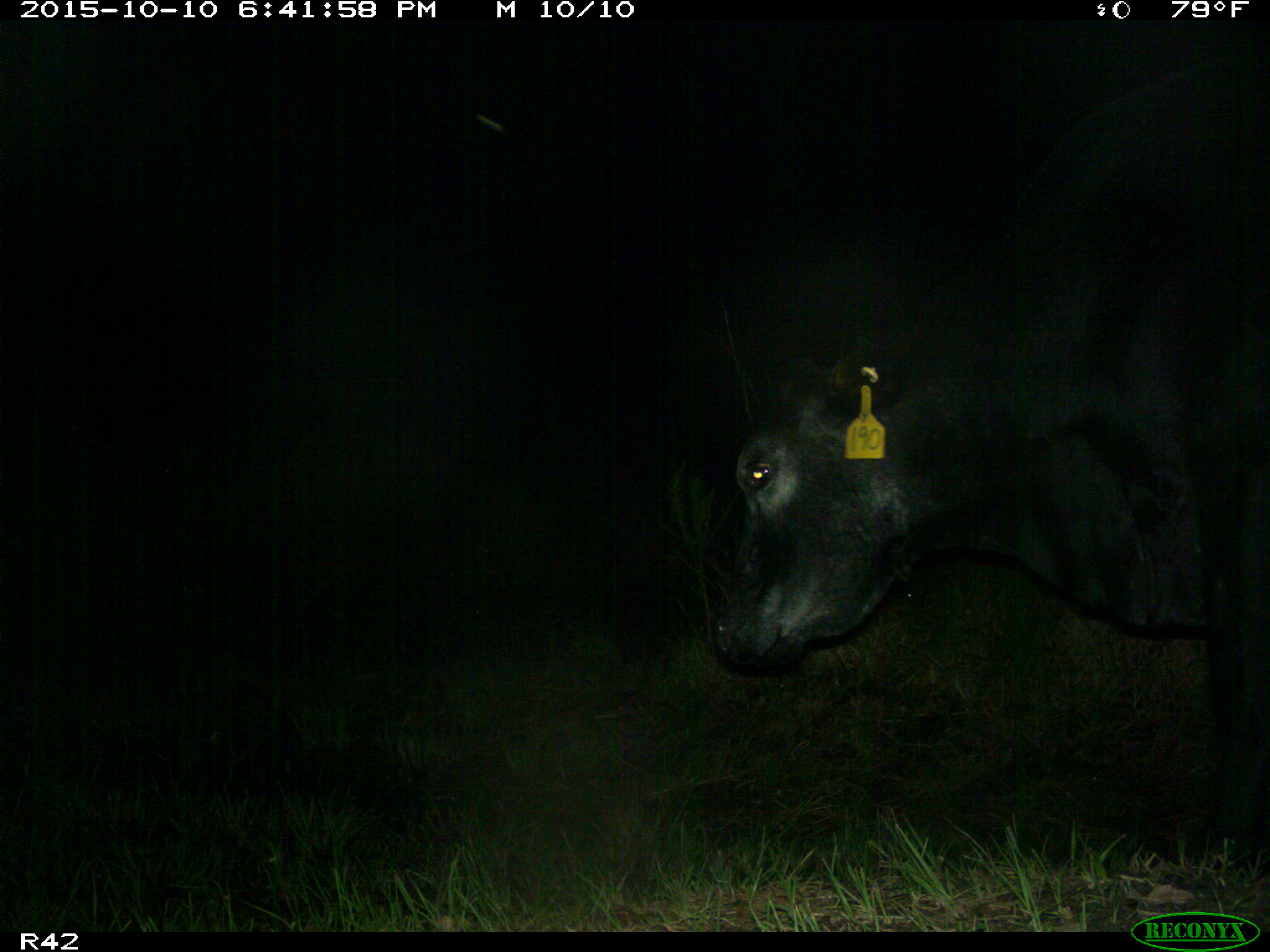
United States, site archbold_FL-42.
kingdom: Animalia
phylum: Chordata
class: Mammalia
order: Artiodactyla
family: Bovidae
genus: Bos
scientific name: Bos taurus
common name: domestic cow